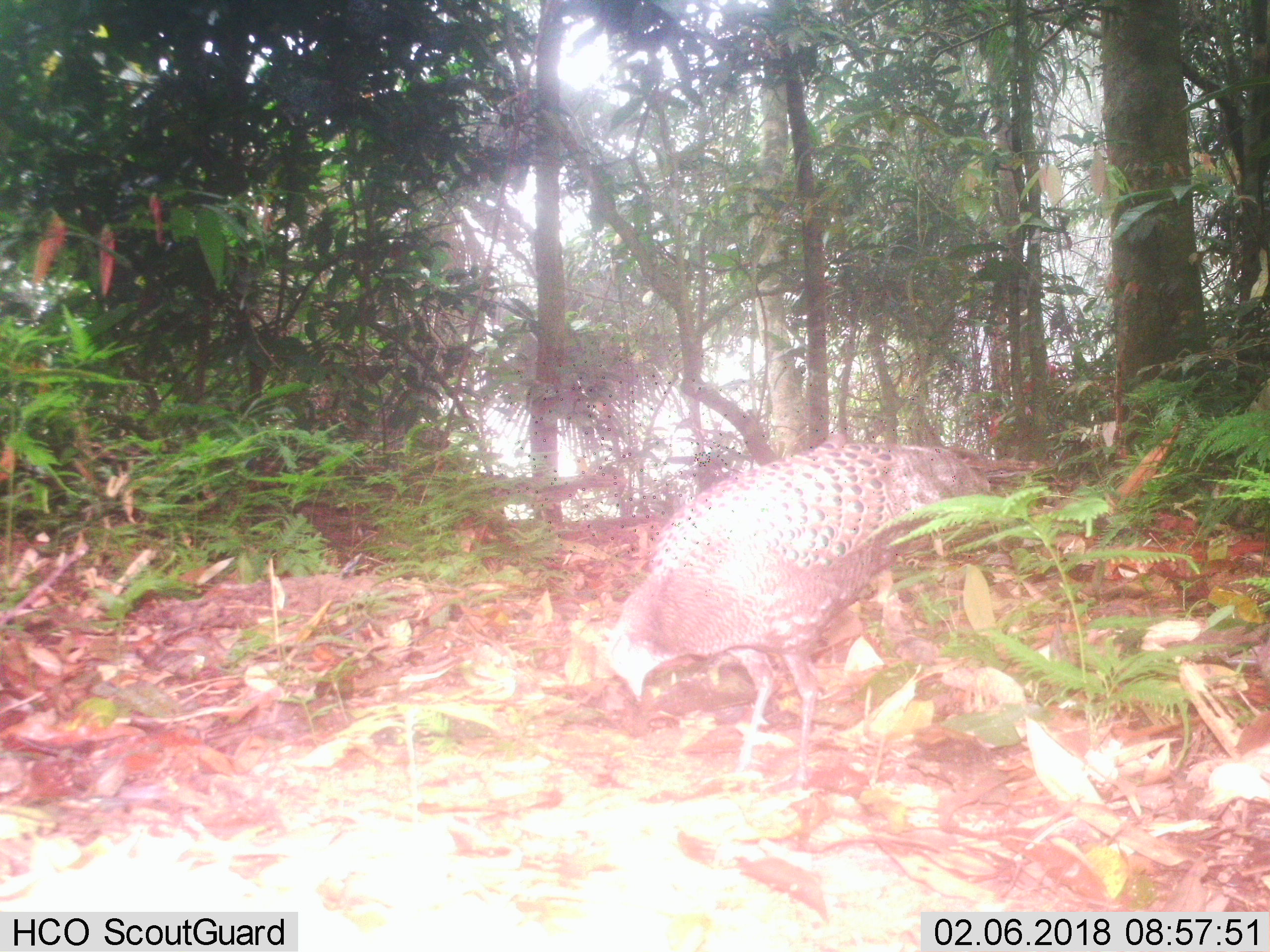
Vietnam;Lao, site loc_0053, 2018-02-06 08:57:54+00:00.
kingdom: Animalia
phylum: Chordata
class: Aves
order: Galliformes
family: Phasianidae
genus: Polyplectron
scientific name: Polyplectron bicalcaratum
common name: gray peacock-pheasant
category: grey peacock pheasant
Grey peacock pheasant (gray peacock-pheasant) (Polyplectron bicalcaratum). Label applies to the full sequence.